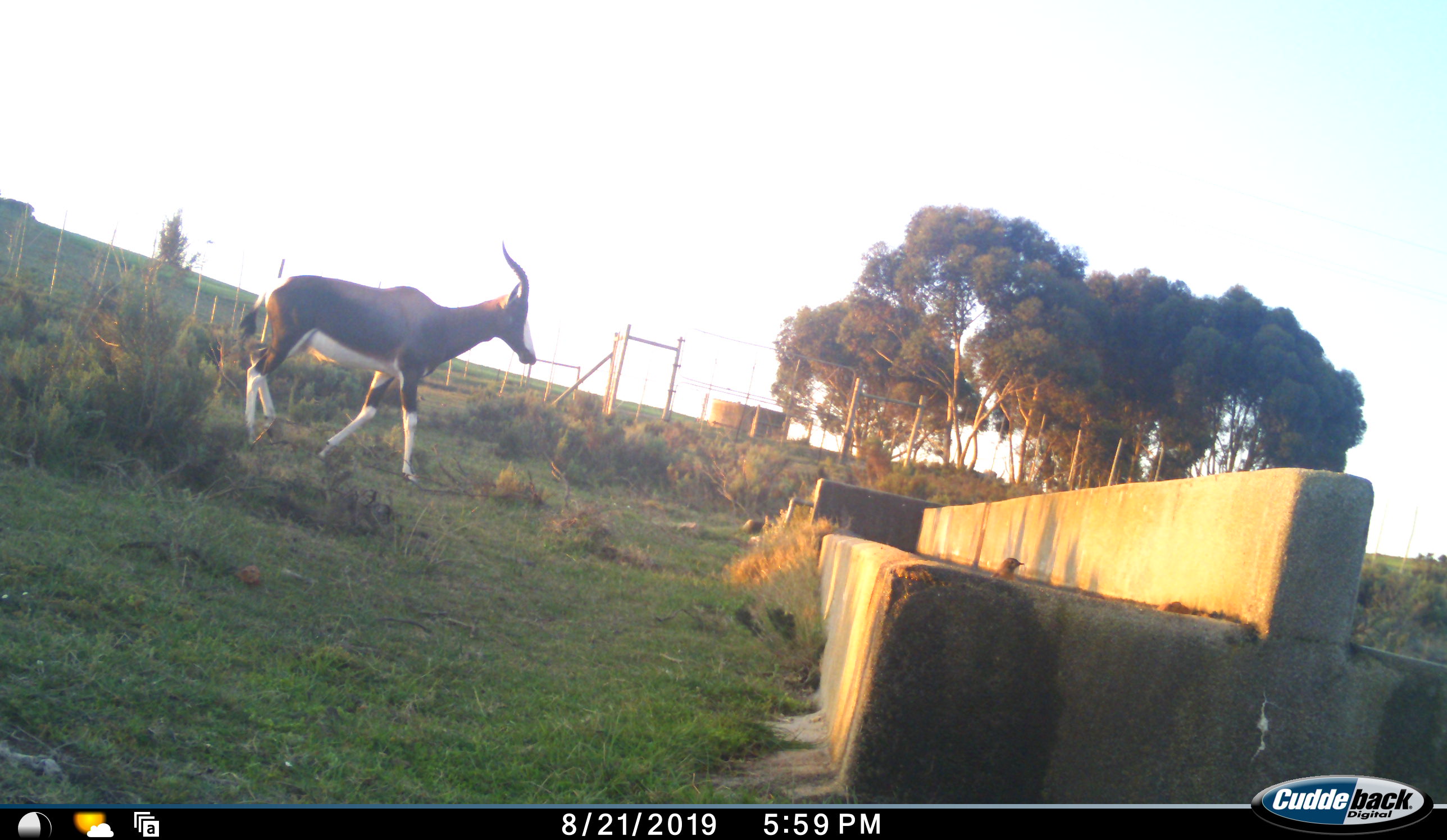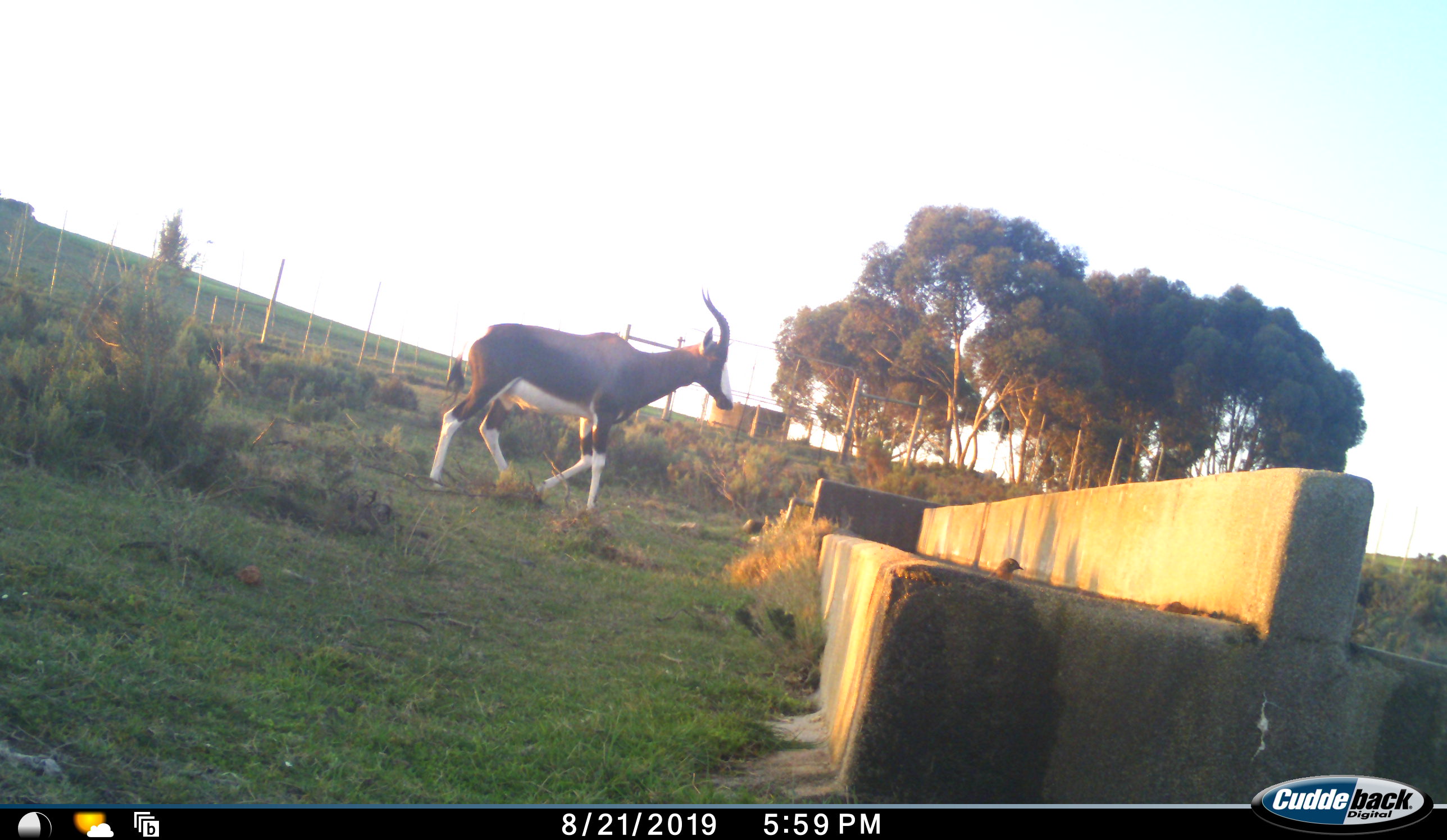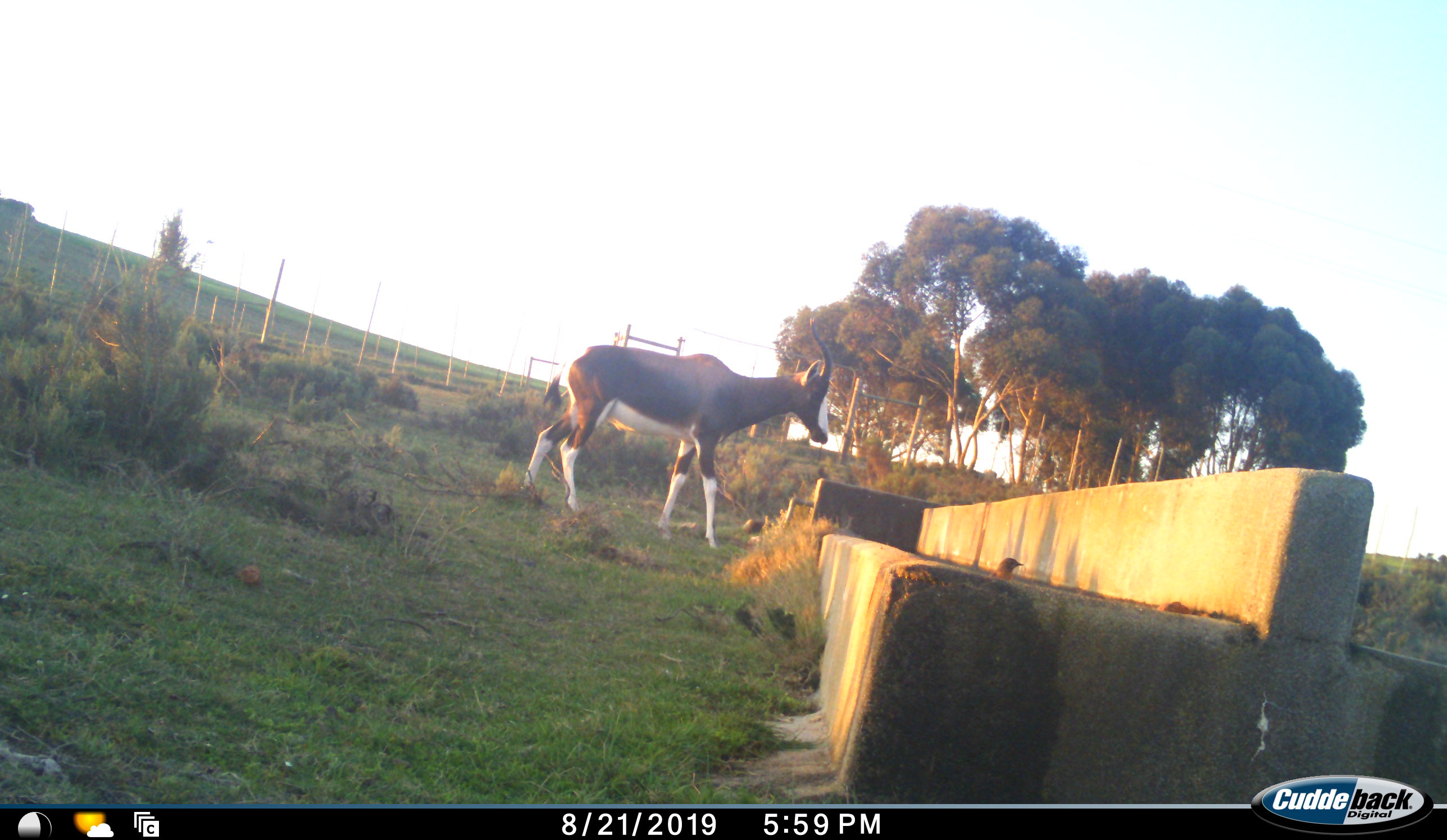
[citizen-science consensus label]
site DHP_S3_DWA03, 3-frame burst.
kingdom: Animalia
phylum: Chordata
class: Mammalia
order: Artiodactyla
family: Bovidae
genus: Damaliscus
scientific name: Damaliscus pygargus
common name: bontebok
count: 1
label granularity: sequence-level